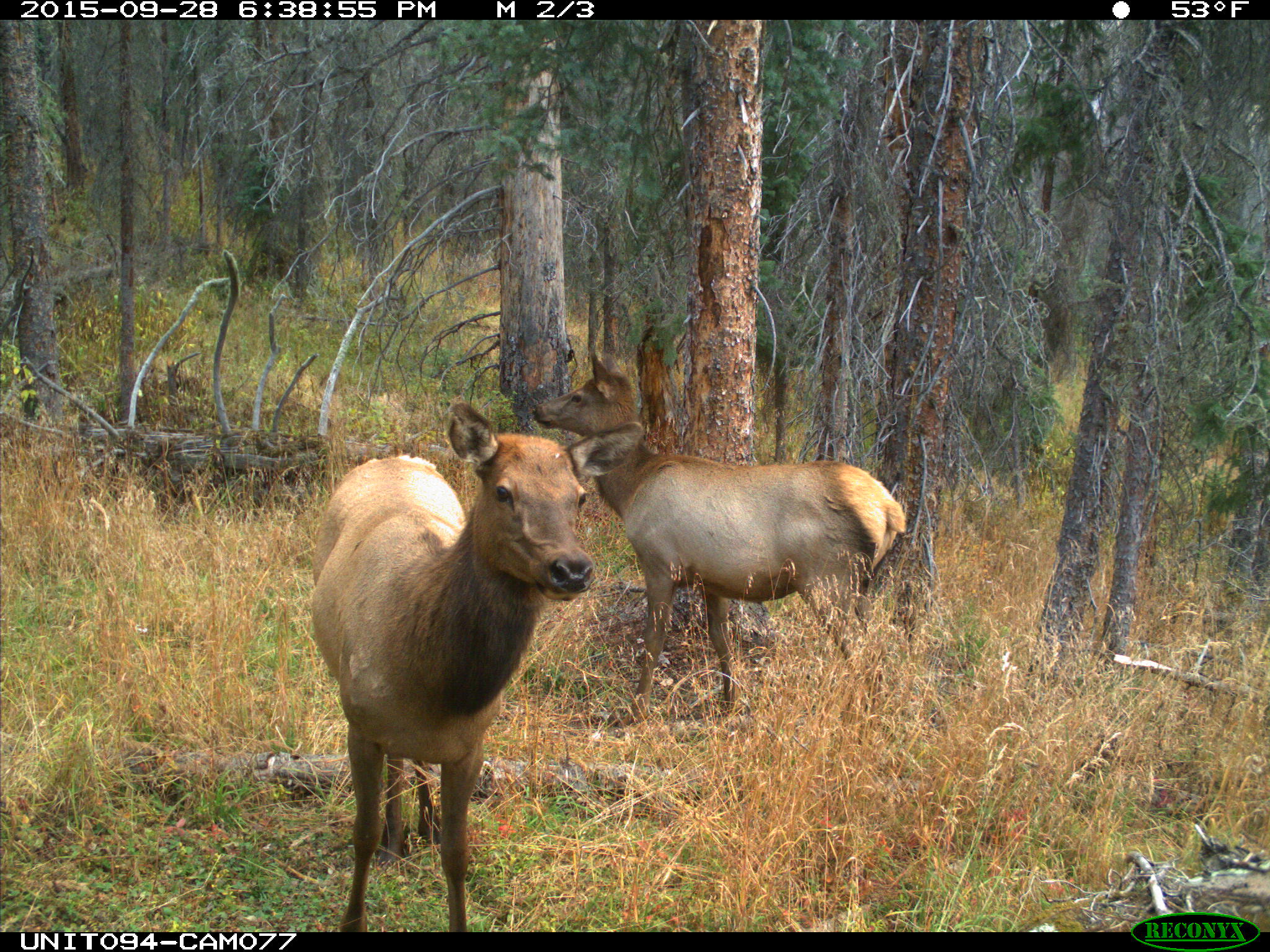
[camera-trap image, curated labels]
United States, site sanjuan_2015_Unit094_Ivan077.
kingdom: Animalia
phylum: Chordata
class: Mammalia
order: Artiodactyla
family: Cervidae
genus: Cervus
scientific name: Cervus elaphus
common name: red deer